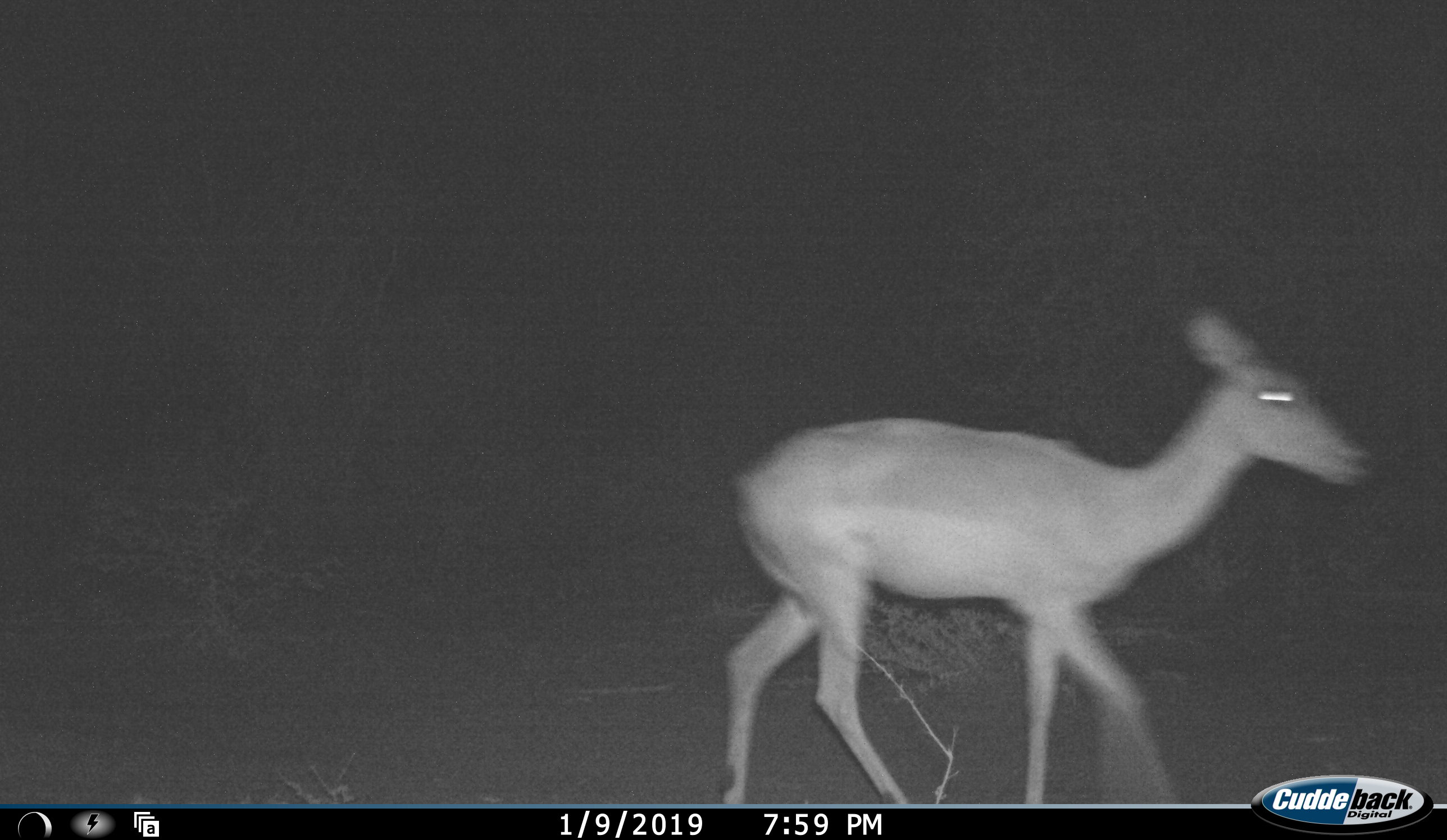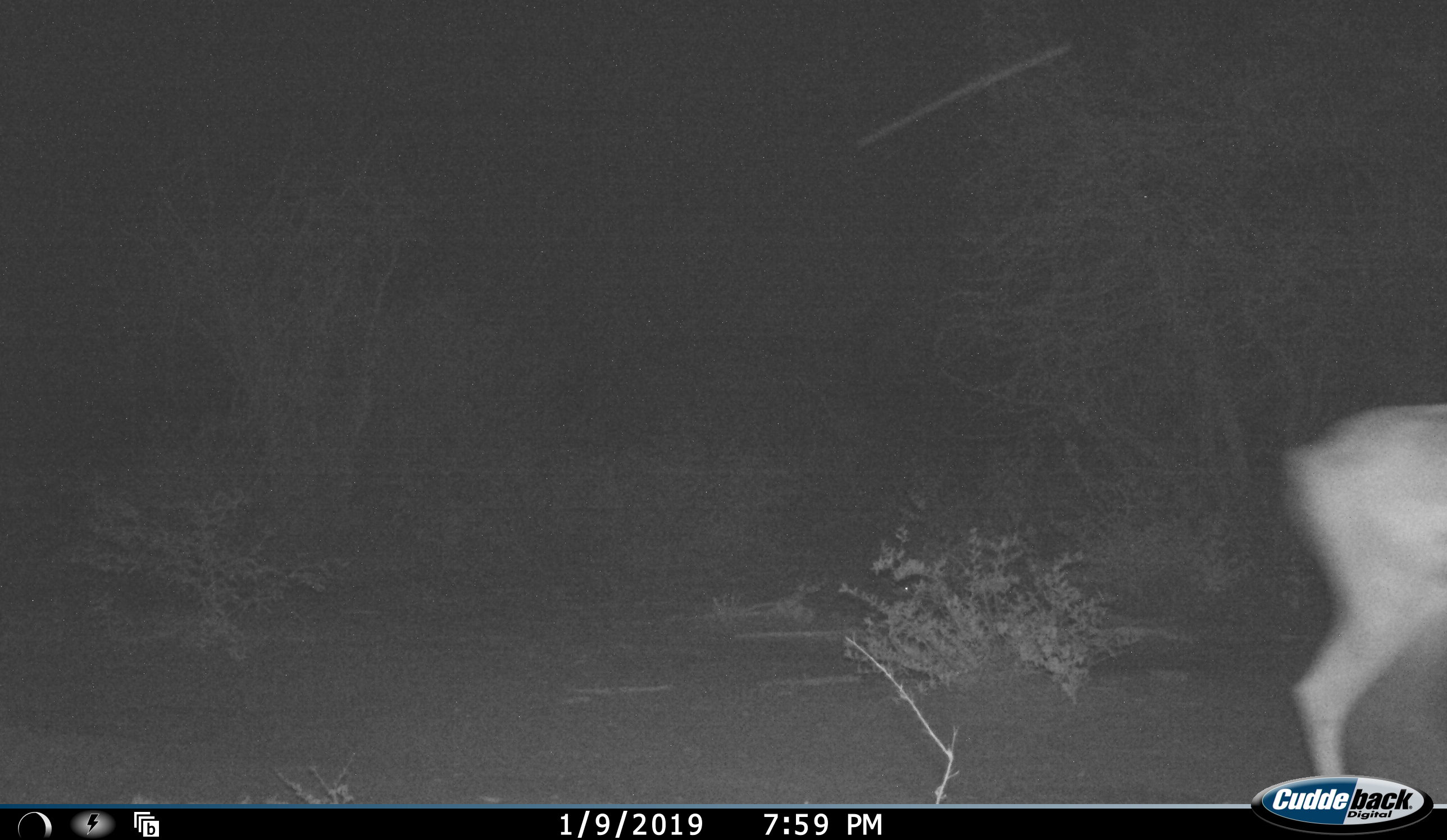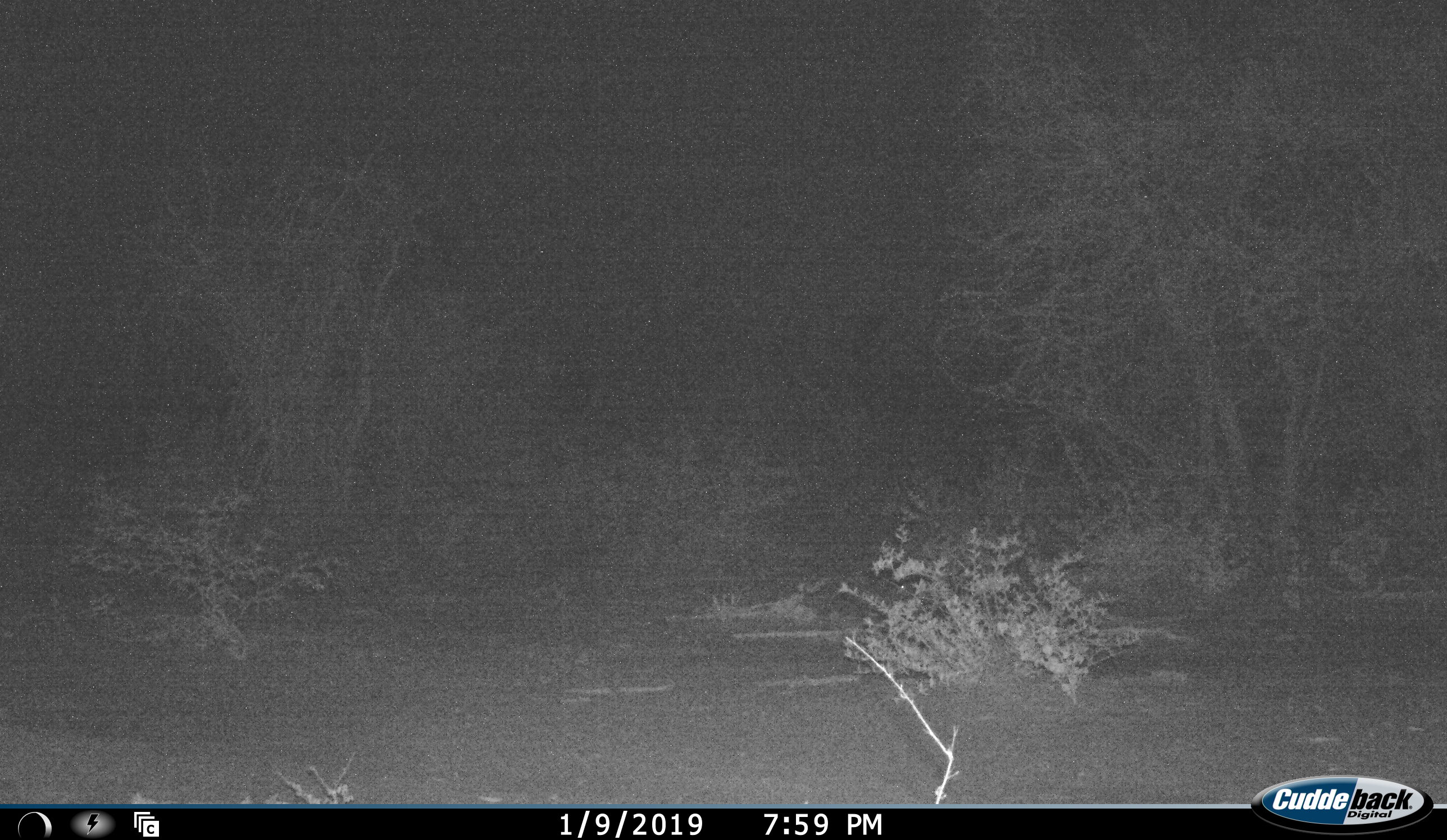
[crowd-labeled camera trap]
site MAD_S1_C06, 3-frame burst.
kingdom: Animalia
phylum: Chordata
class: Mammalia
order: Artiodactyla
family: Bovidae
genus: Aepyceros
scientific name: Aepyceros melampus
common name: impala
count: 1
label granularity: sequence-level